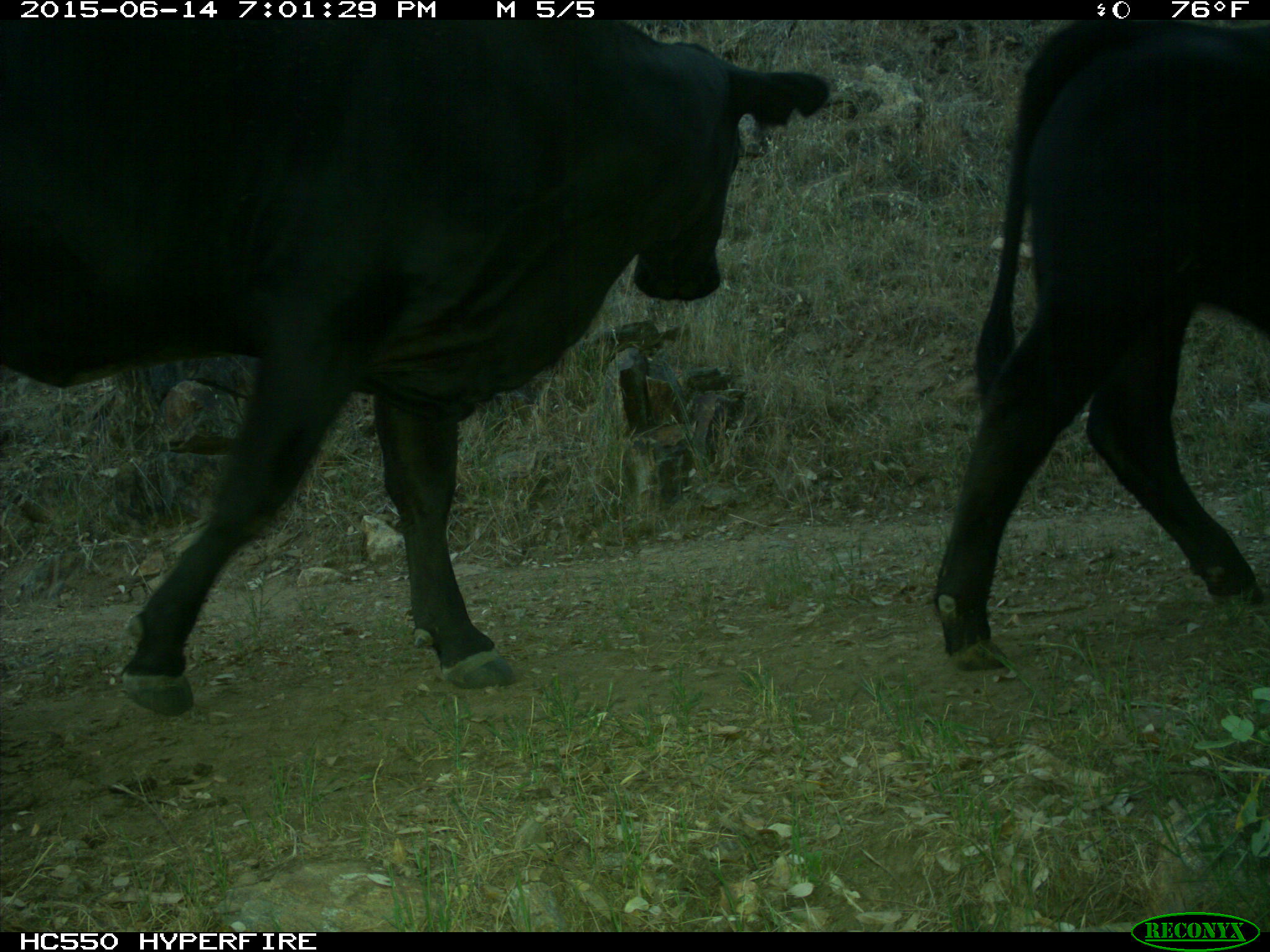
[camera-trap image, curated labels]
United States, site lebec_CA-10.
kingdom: Animalia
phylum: Chordata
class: Mammalia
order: Artiodactyla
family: Bovidae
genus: Bos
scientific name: Bos taurus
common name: domestic cow